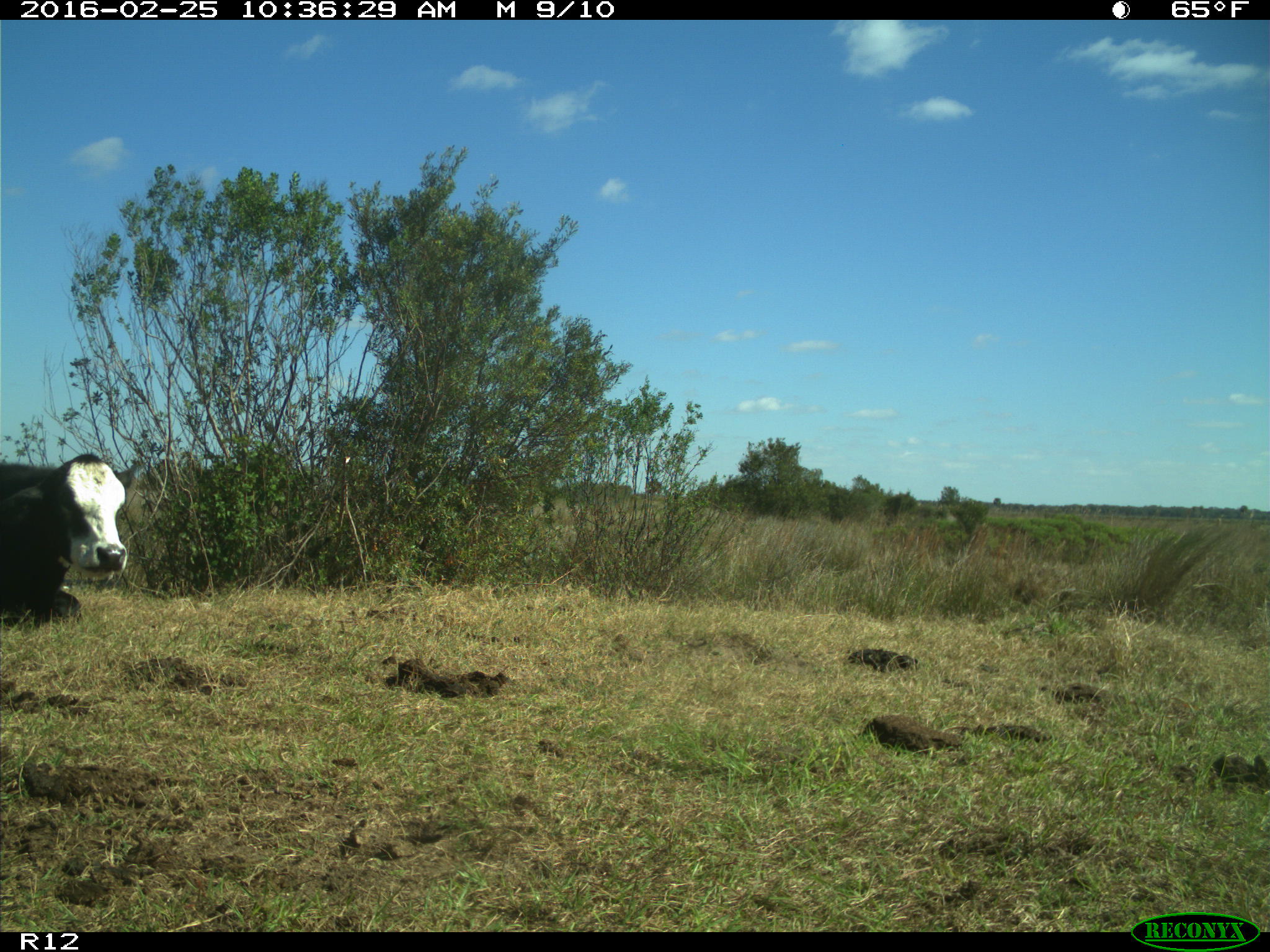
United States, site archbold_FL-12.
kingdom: Animalia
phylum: Chordata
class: Mammalia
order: Artiodactyla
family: Bovidae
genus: Bos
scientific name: Bos taurus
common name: domestic cow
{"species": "Bos taurus (domestic cow)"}